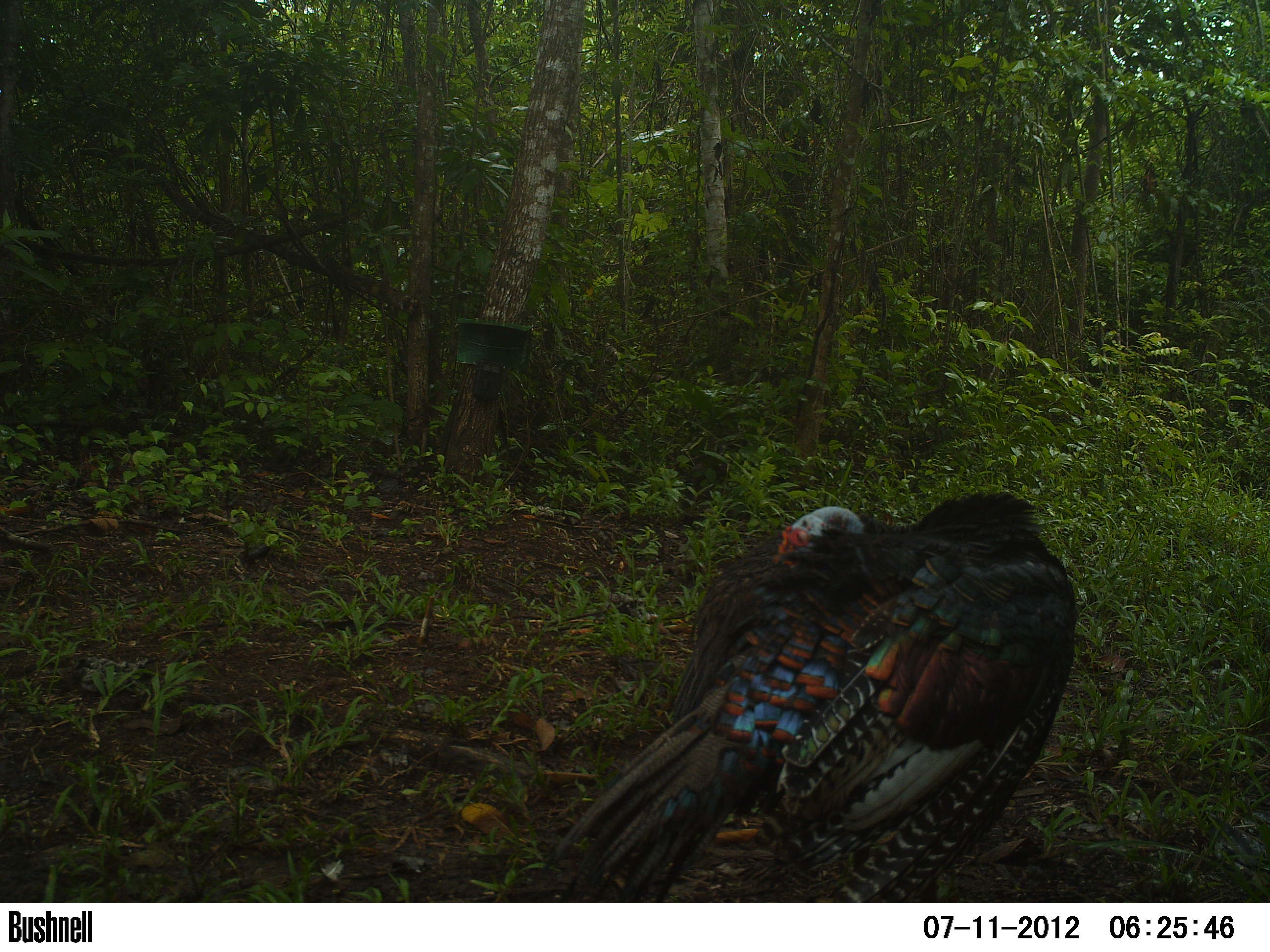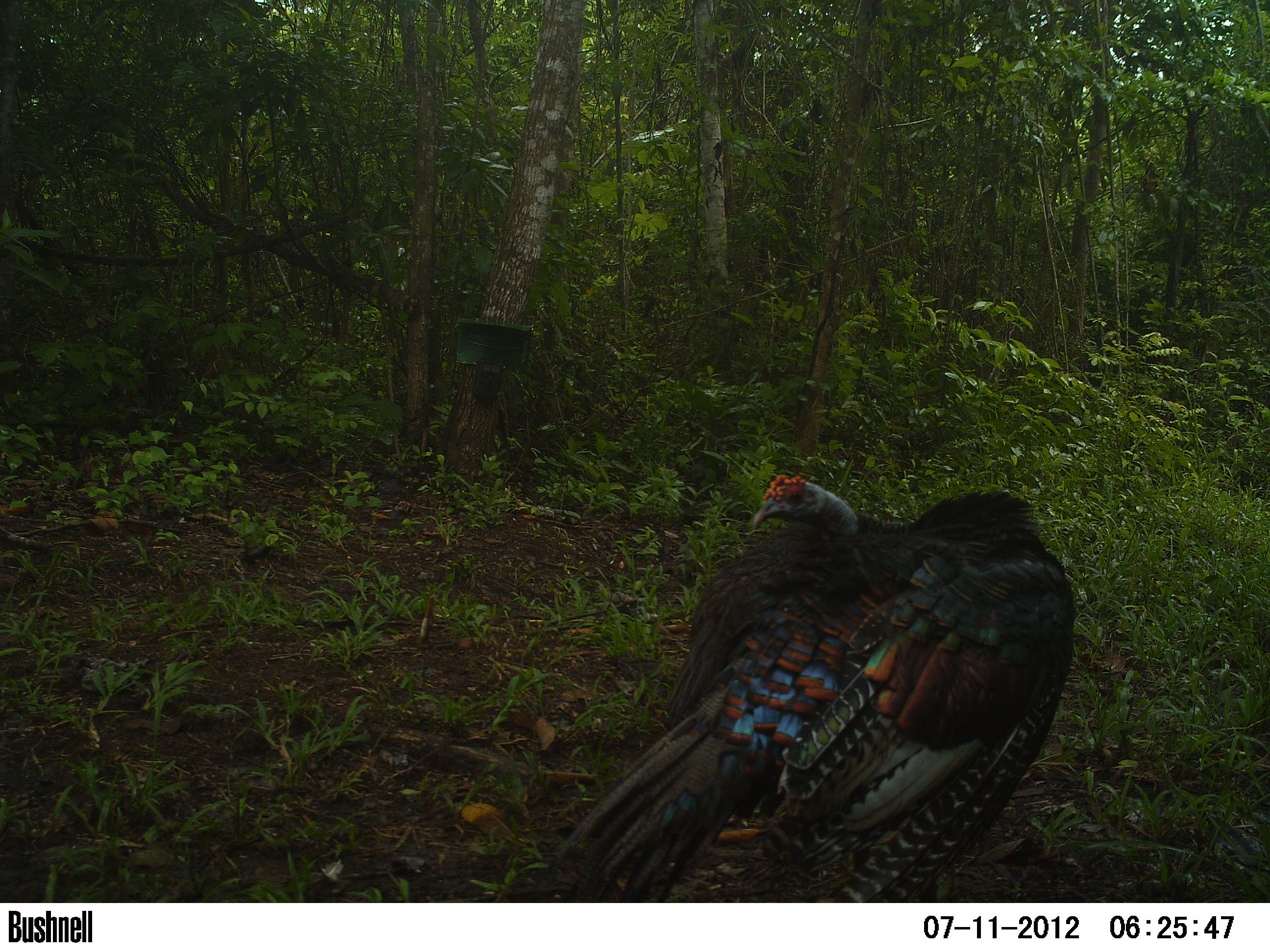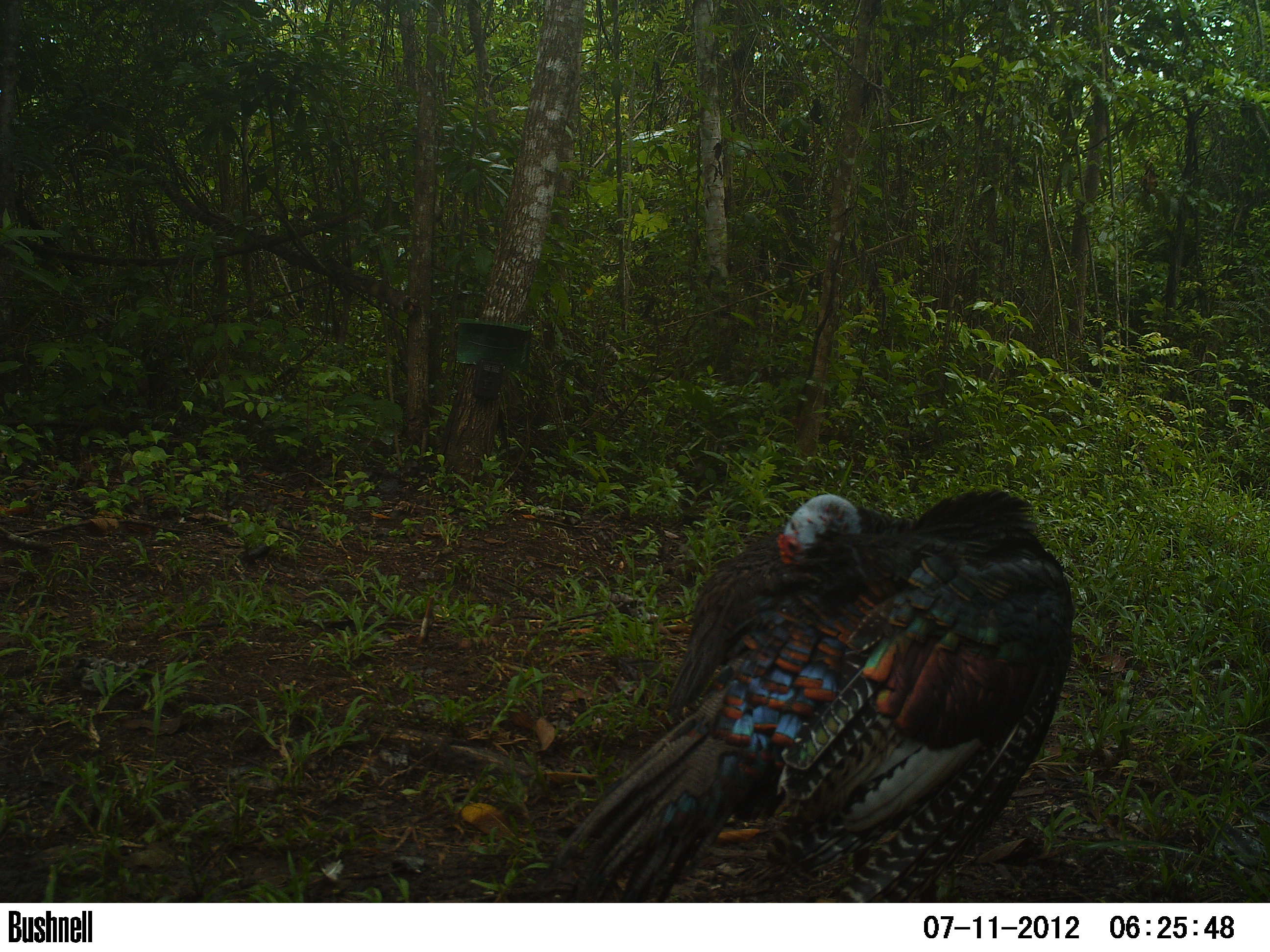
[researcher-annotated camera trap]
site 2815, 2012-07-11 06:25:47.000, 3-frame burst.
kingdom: Animalia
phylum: Chordata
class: Aves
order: Galliformes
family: Phasianidae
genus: Meleagris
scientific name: Meleagris ocellata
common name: ocellated turkey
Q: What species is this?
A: Meleagris ocellata (ocellated turkey).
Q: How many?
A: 2.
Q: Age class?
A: Adult.